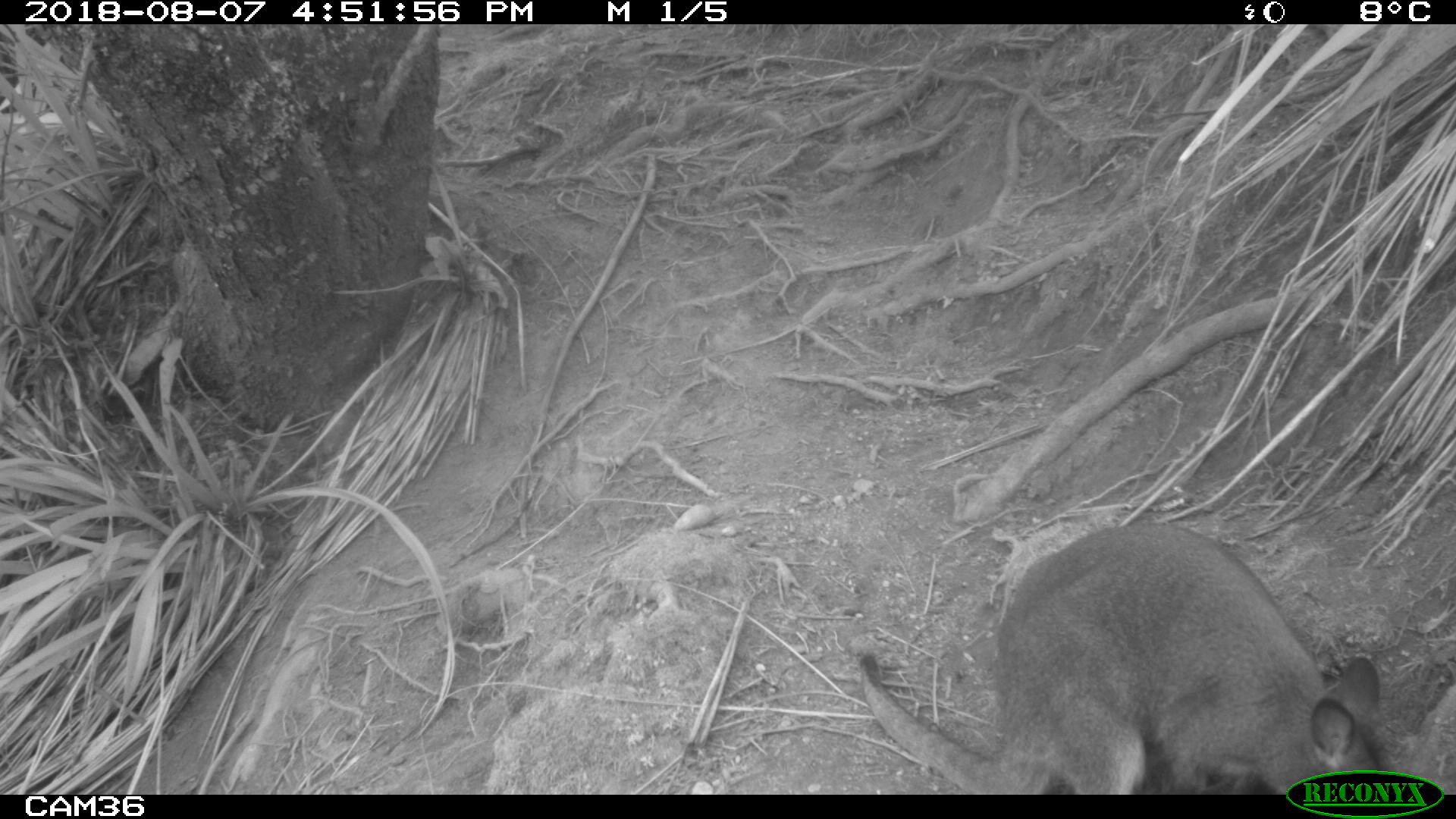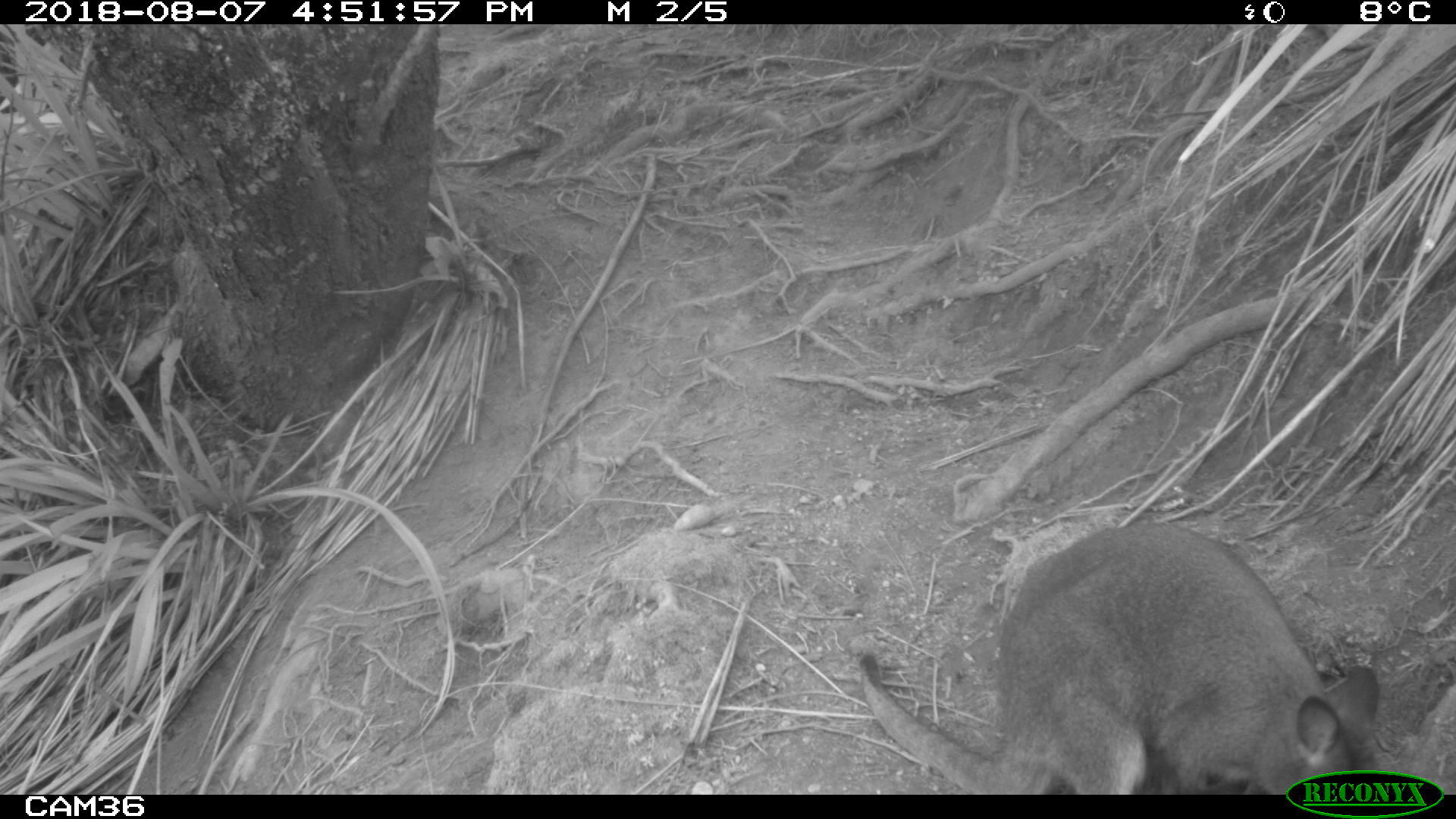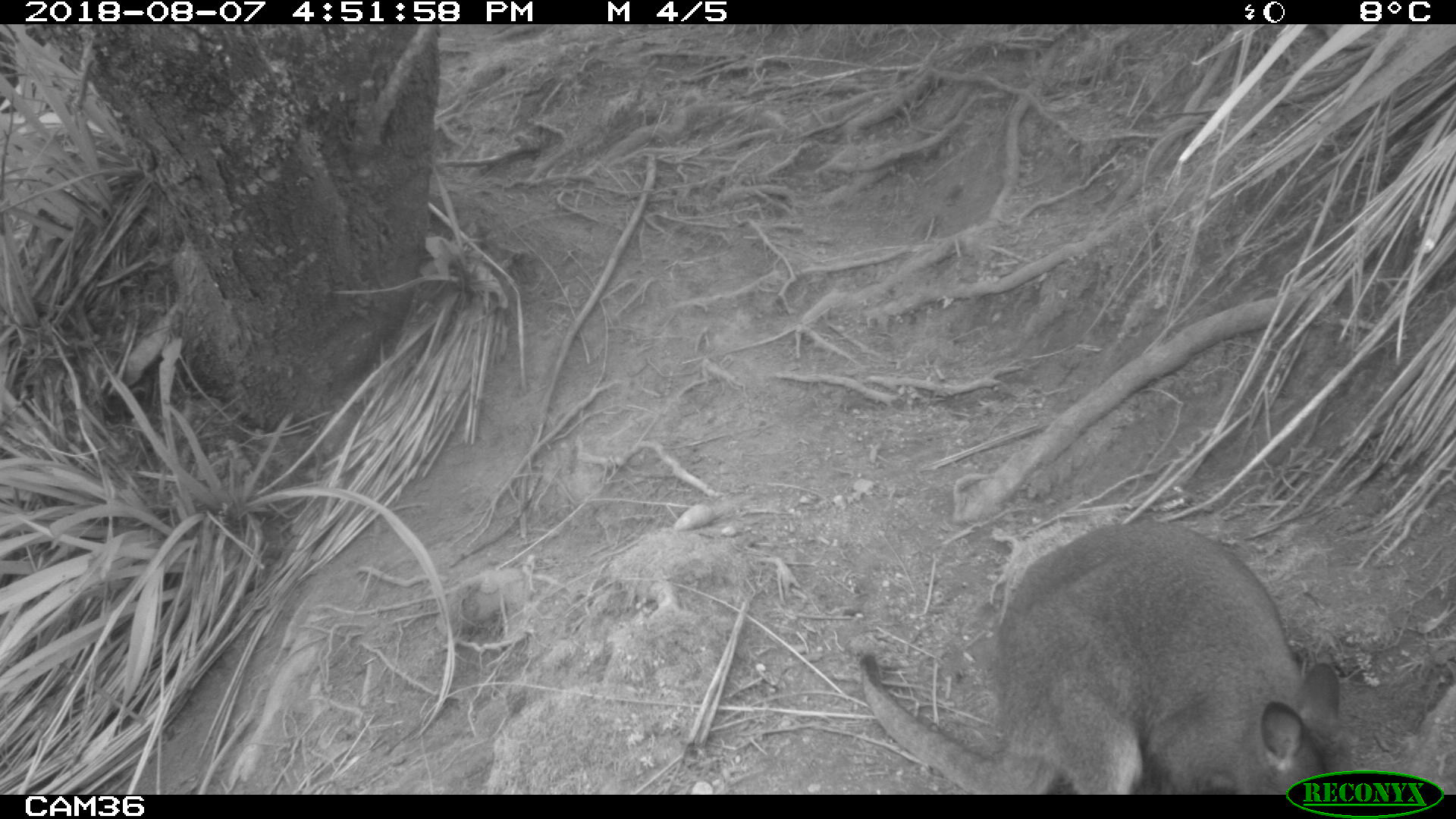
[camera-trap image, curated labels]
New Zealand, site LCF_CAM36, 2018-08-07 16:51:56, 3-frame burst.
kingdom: Animalia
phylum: Chordata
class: Mammalia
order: Diprotodontia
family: Macropodidae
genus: Notamacropus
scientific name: Notamacropus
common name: wallaby